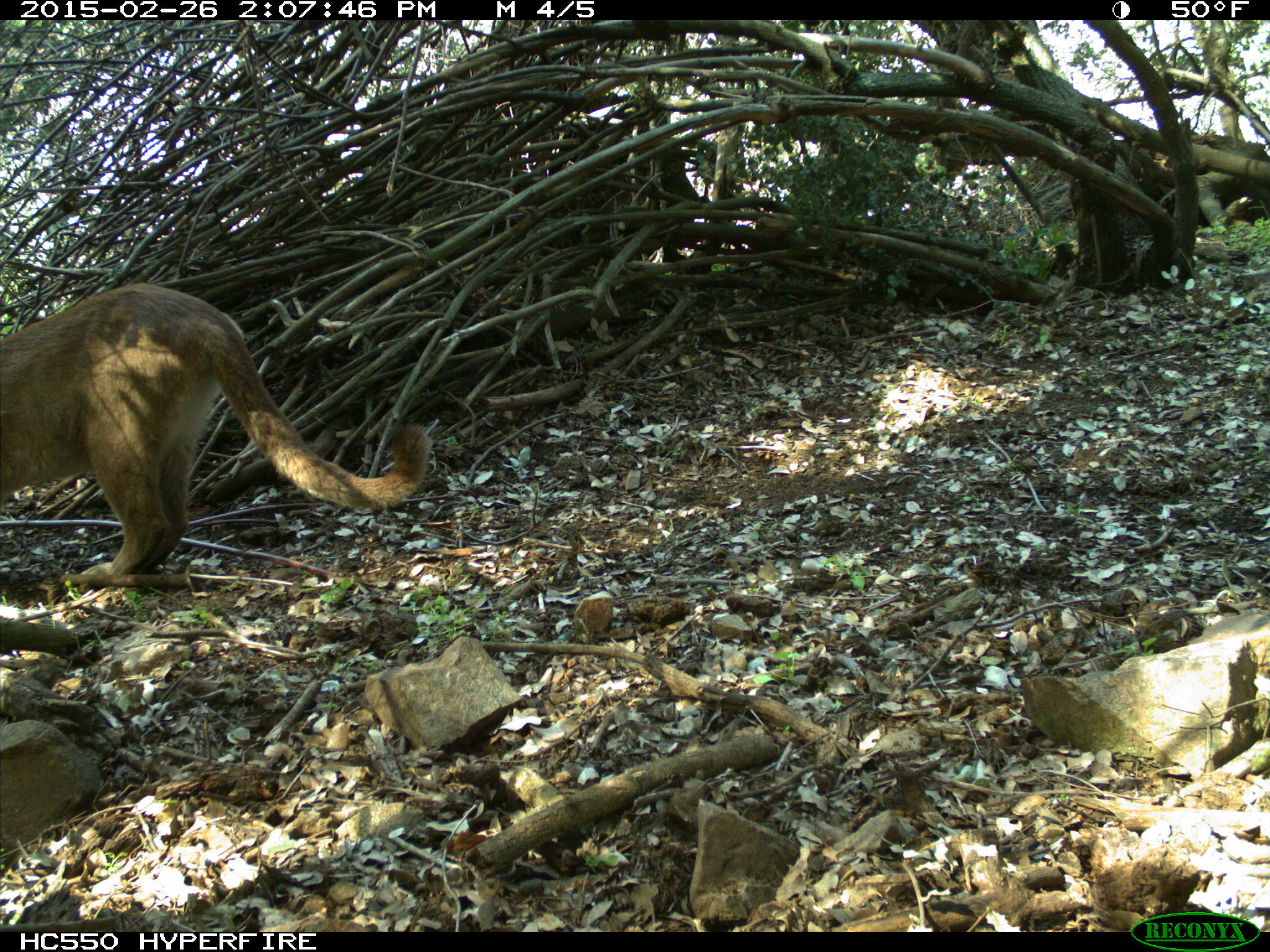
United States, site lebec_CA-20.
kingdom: Animalia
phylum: Chordata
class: Mammalia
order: Carnivora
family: Felidae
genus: Puma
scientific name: Puma concolor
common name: mountain lion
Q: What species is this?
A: Puma concolor (mountain lion).